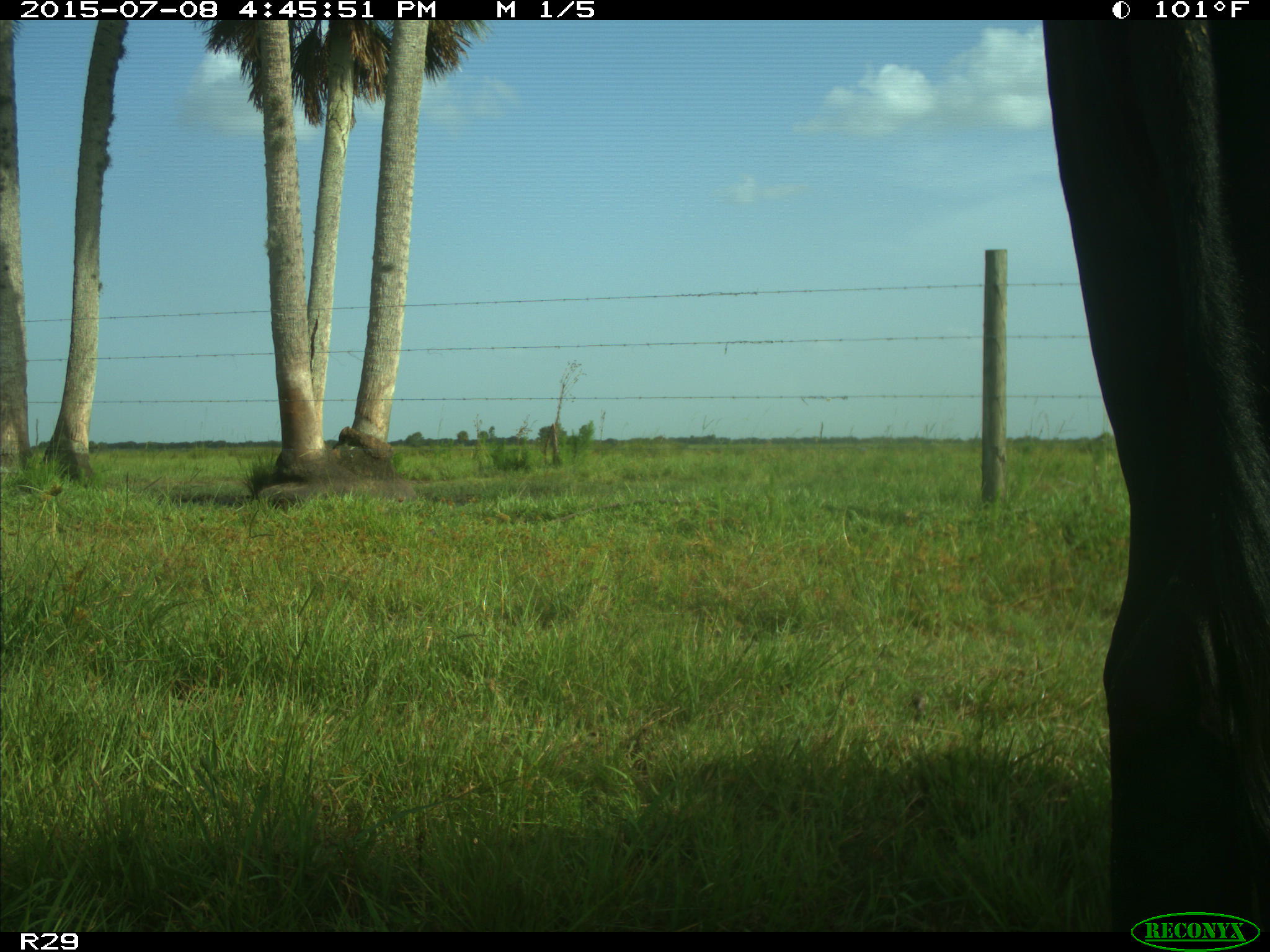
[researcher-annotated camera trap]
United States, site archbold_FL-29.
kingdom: Animalia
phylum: Chordata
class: Mammalia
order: Artiodactyla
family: Bovidae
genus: Bos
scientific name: Bos taurus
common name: domestic cow